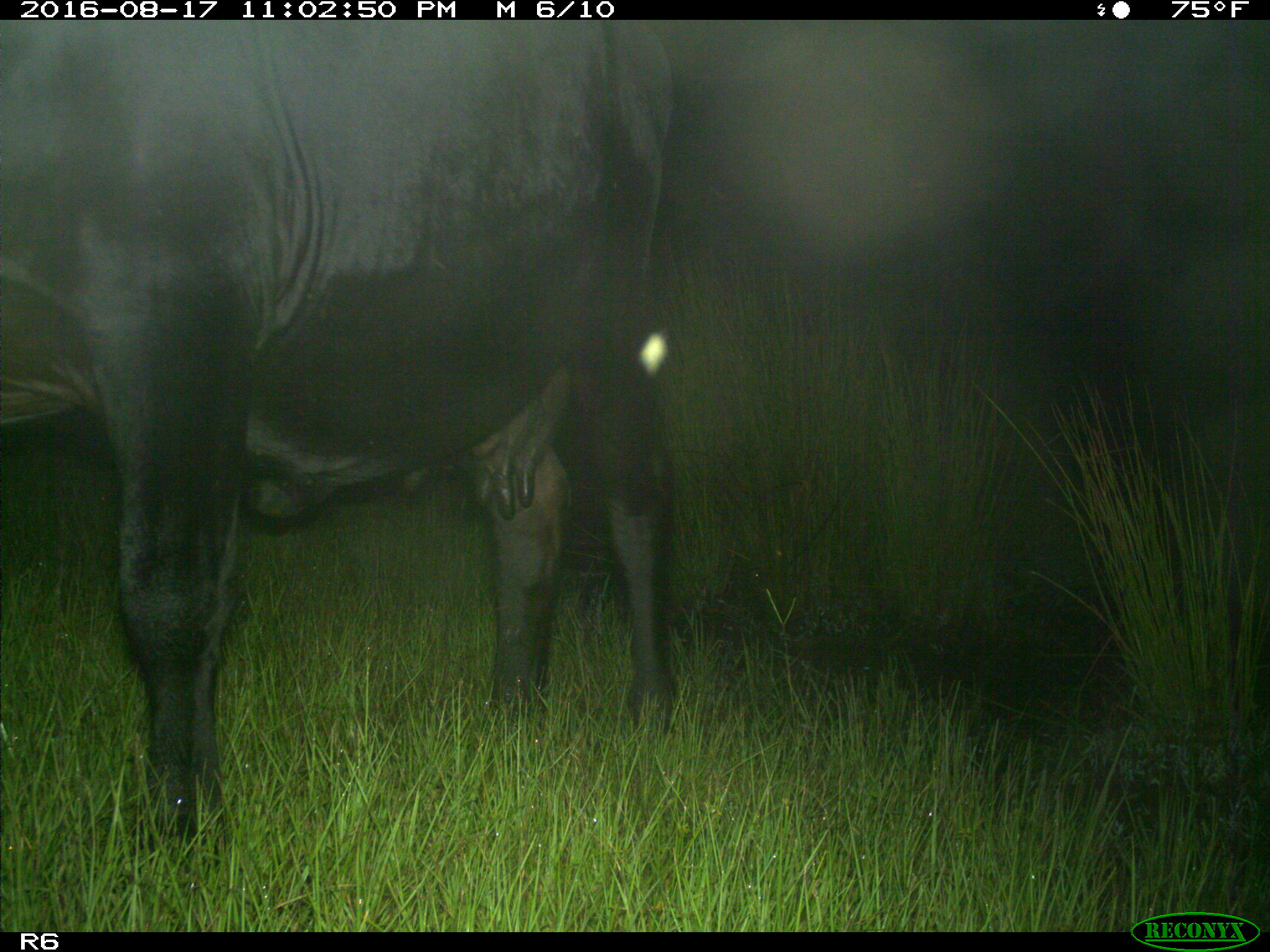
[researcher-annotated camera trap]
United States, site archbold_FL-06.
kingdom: Animalia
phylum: Chordata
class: Mammalia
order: Artiodactyla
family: Bovidae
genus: Bos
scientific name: Bos taurus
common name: domestic cow